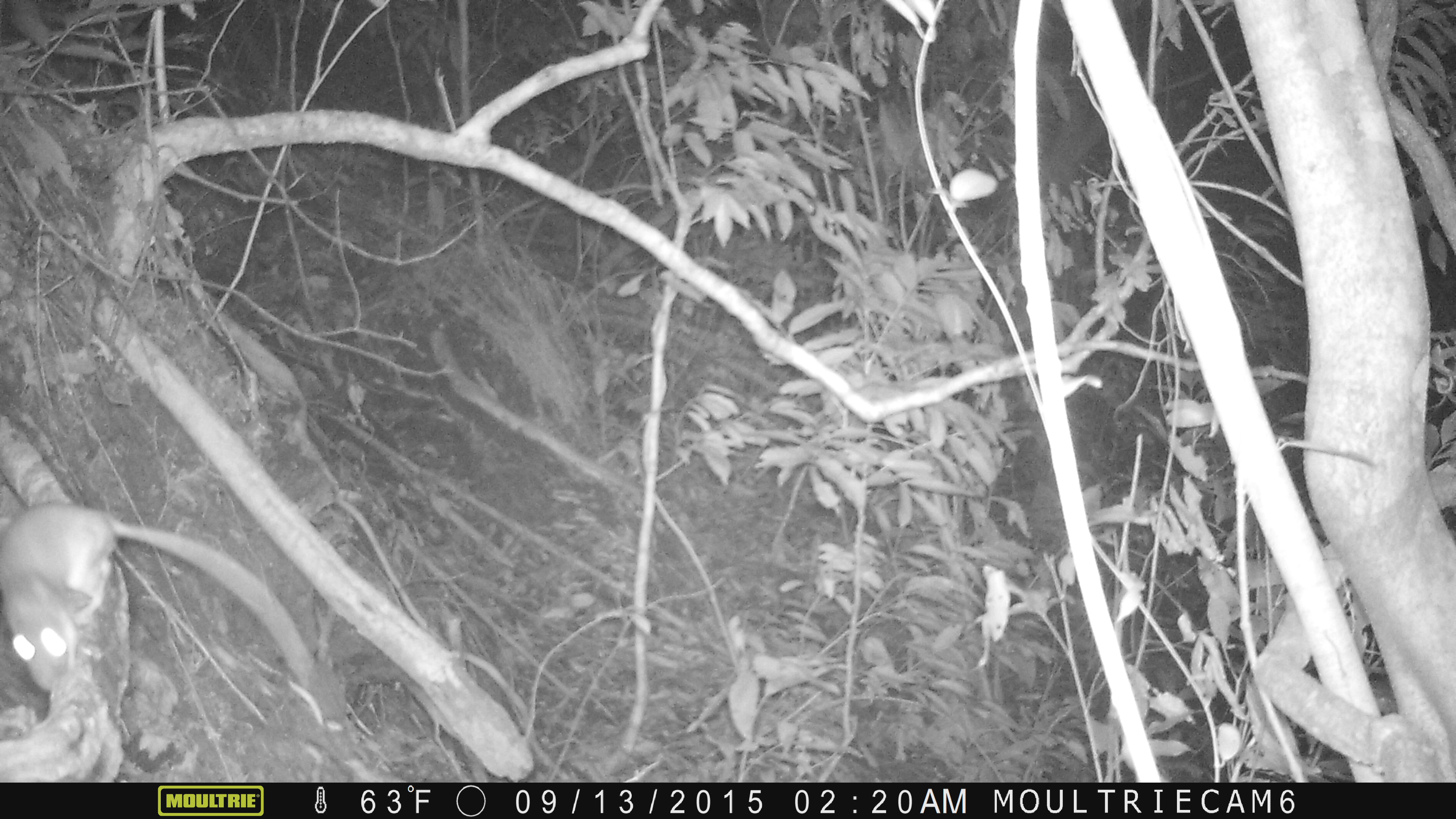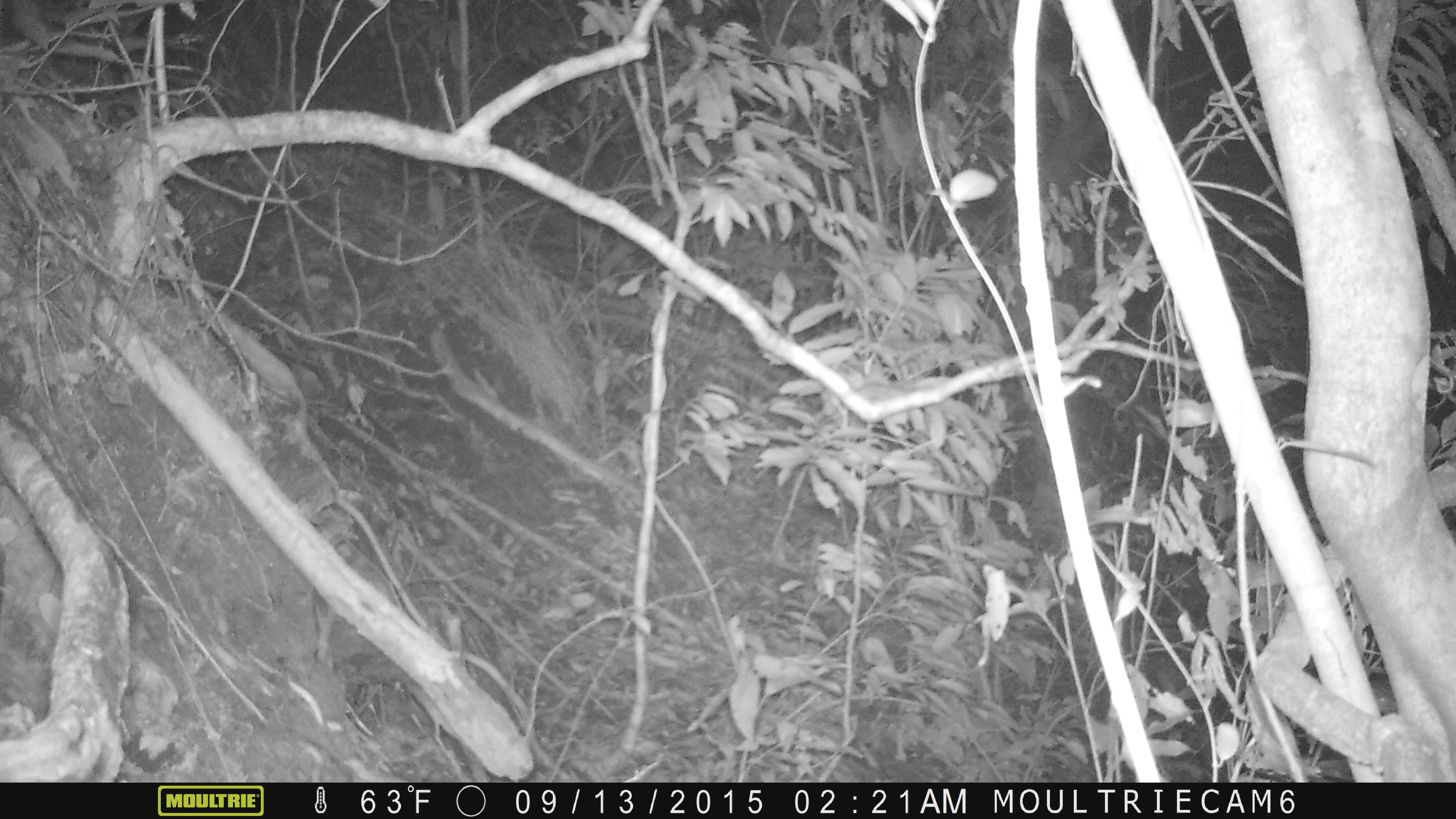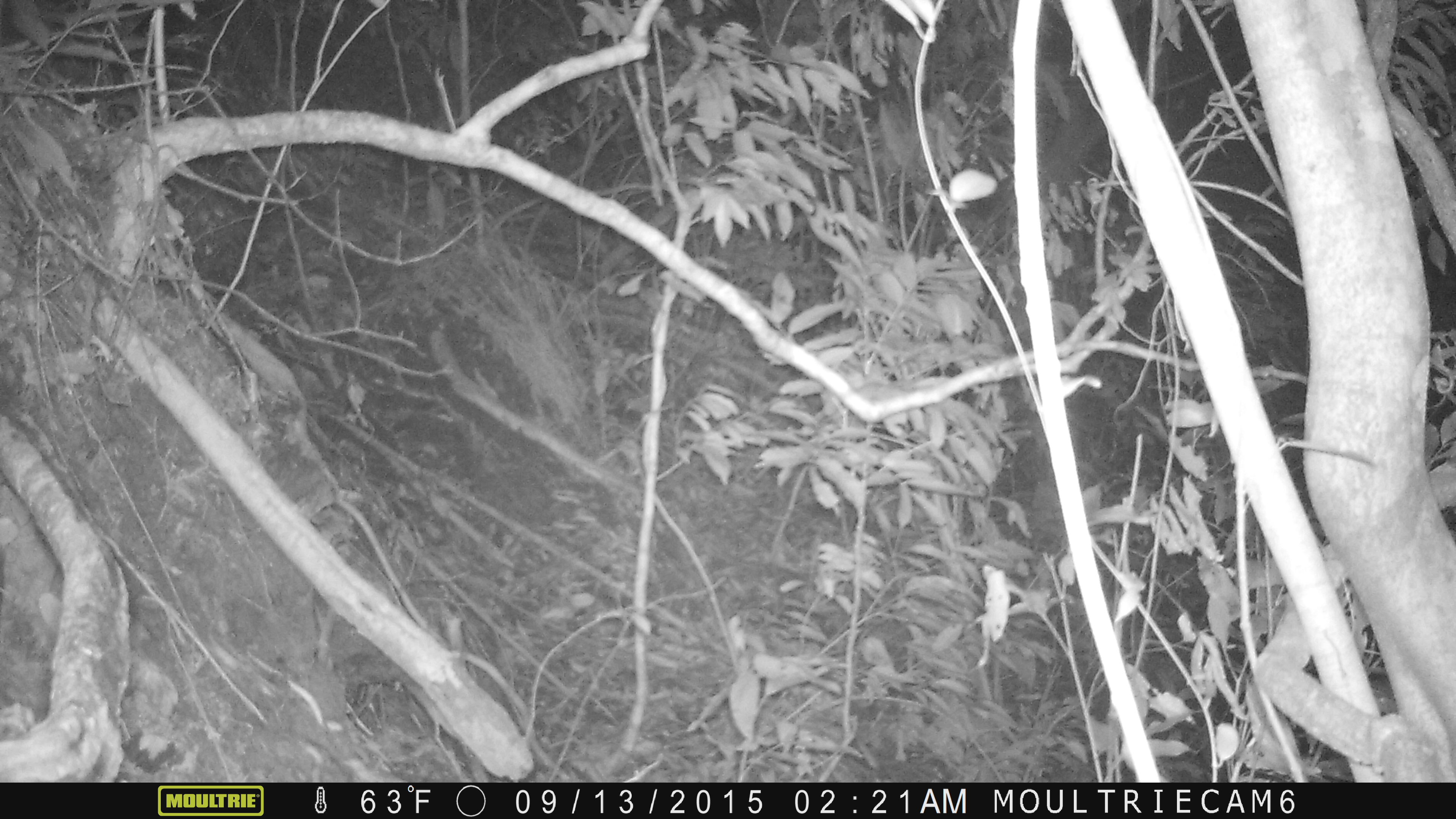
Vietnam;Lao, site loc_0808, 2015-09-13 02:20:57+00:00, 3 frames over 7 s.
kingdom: Animalia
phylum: Chordata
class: Mammalia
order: Rodentia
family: Muridae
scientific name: Muridae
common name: old-world mice and rats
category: unidentified murid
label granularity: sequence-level